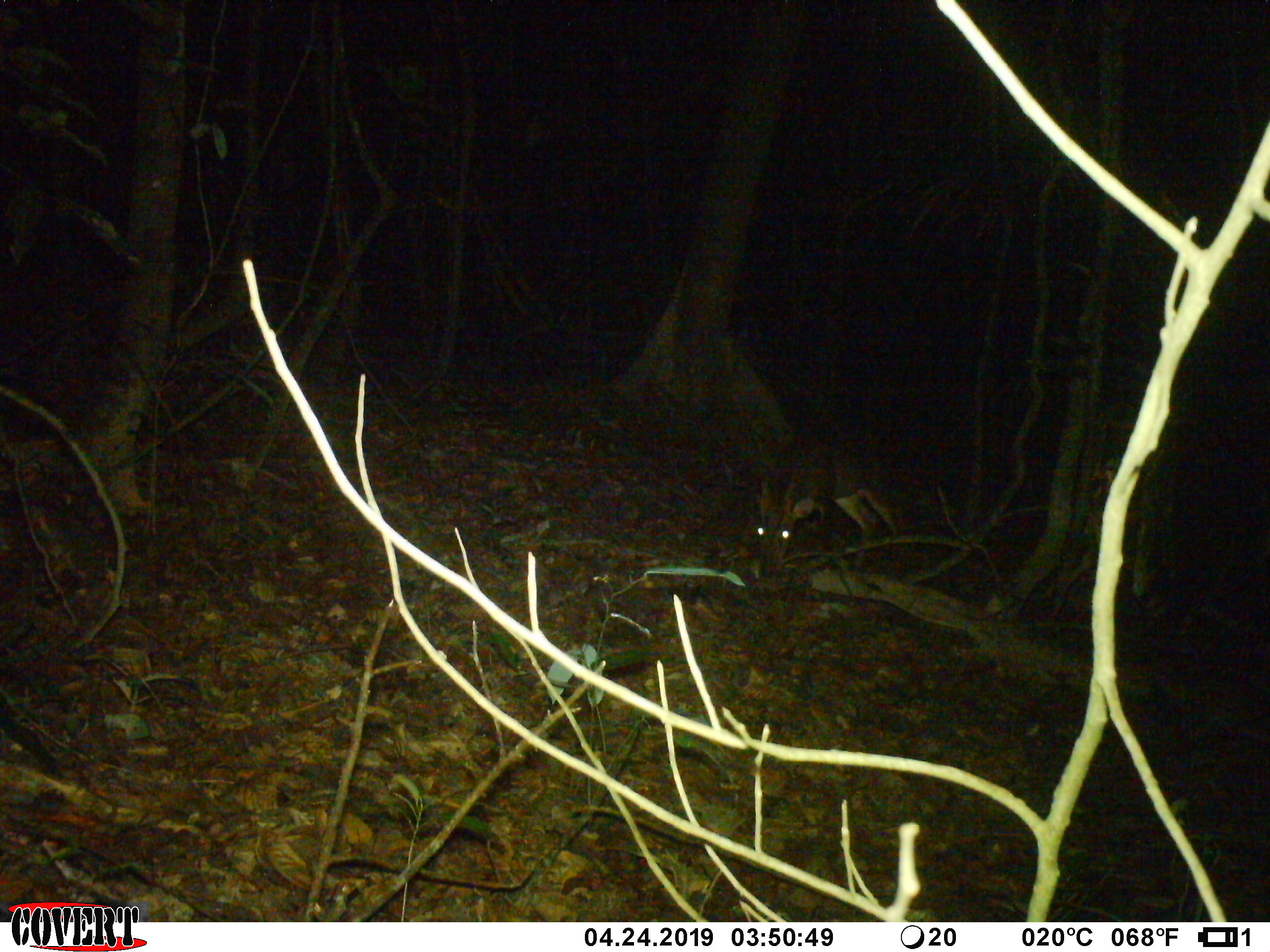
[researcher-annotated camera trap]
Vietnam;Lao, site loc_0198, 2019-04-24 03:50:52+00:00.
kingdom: Animalia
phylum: Chordata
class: Mammalia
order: Artiodactyla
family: Cervidae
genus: Muntiacus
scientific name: Muntiacus vuquangensis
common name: large-antlered muntjac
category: large antlered muntjac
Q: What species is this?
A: Large antlered muntjac (large-antlered muntjac) (Muntiacus vuquangensis).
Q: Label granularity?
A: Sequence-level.